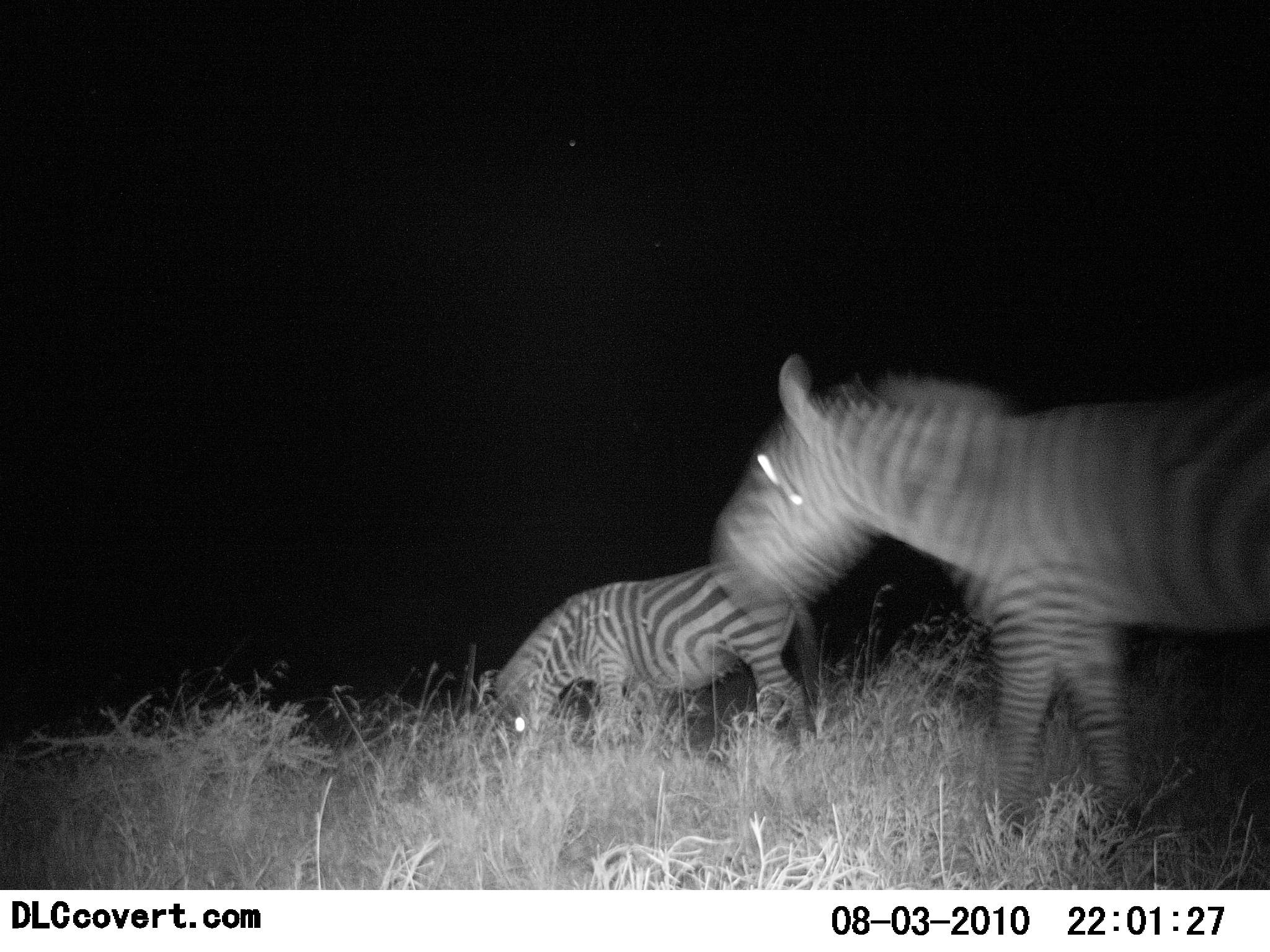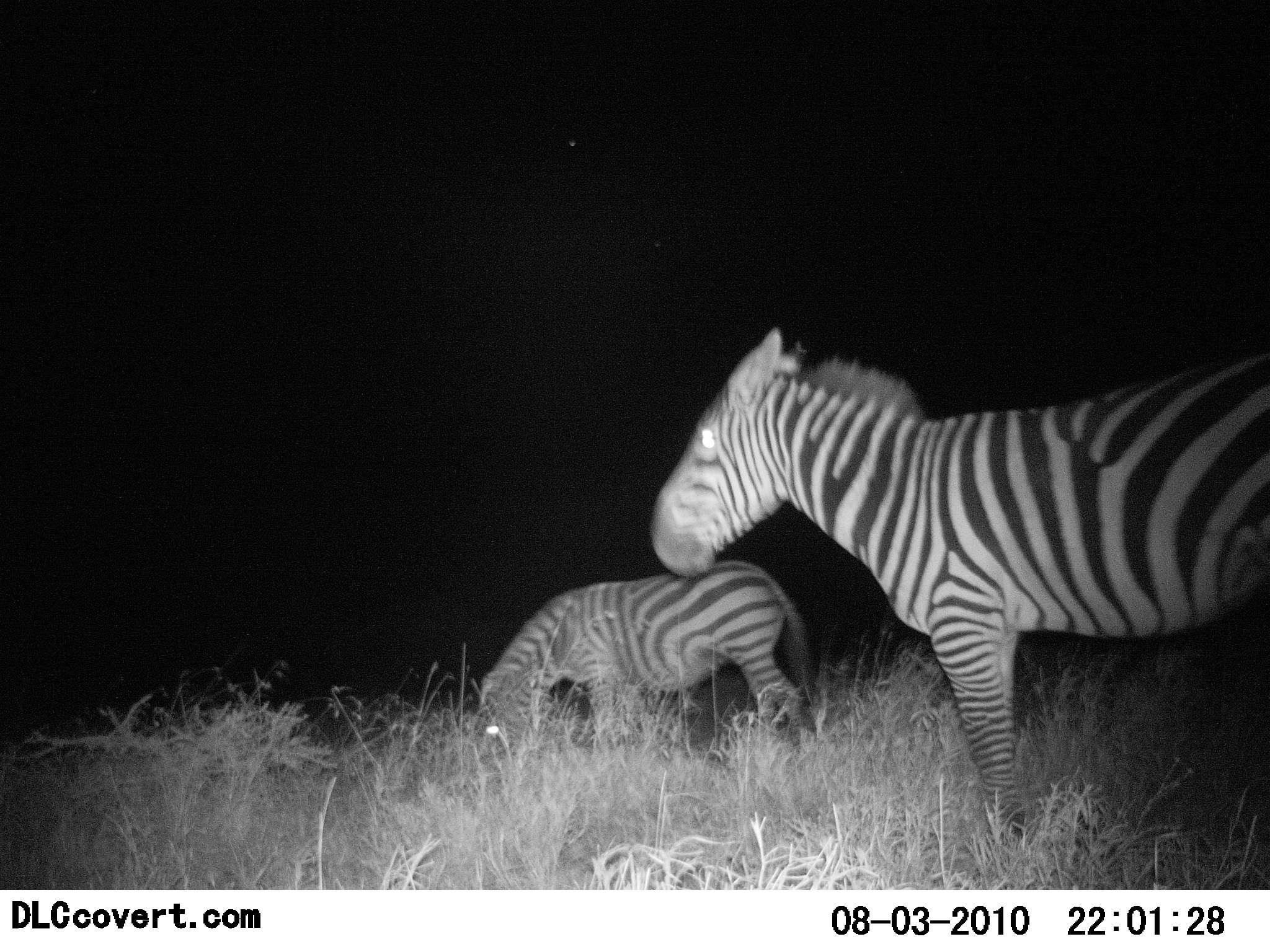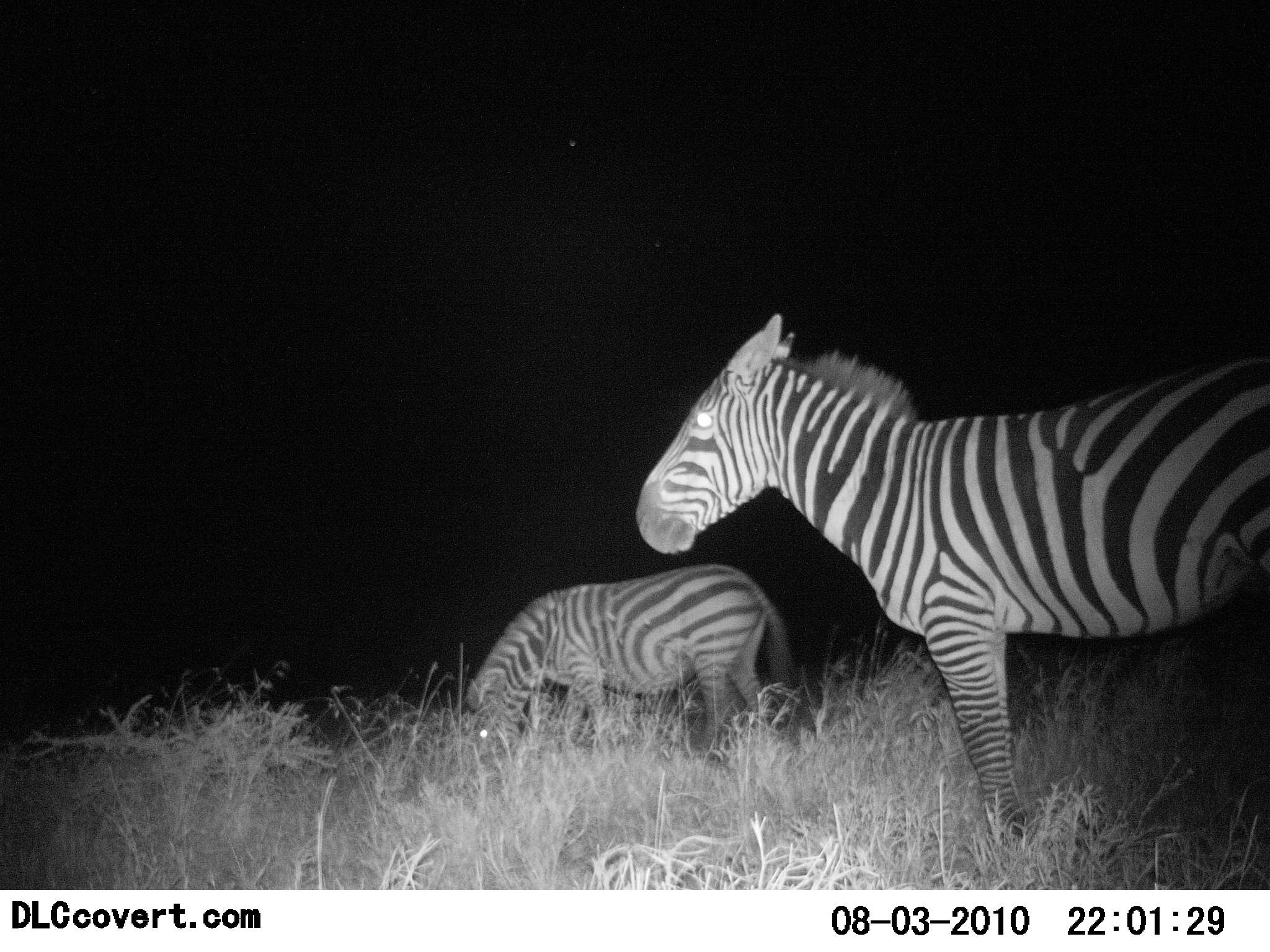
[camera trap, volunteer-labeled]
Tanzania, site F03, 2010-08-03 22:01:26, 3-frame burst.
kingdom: Animalia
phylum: Chordata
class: Mammalia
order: Perissodactyla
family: Equidae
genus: Equus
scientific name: Equus quagga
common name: plains zebra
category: zebra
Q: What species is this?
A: Zebra (plains zebra) (Equus quagga).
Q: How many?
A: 2.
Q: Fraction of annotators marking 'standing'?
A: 50%.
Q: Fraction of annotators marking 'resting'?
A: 0%.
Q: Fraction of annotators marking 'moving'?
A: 43%.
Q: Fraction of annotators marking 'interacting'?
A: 0%.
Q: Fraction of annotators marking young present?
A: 0%.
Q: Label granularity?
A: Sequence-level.